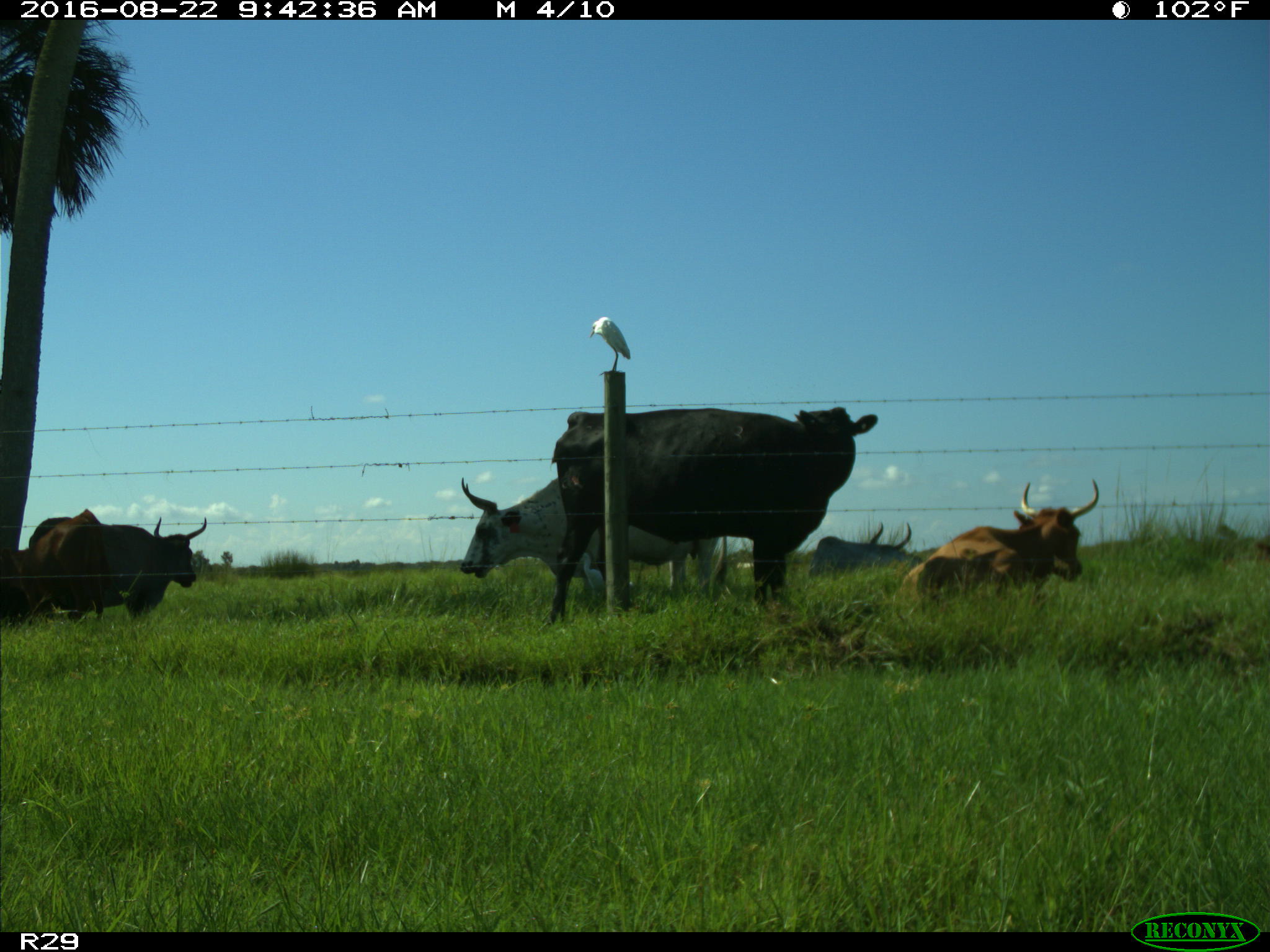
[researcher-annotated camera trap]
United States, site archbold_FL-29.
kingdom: Animalia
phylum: Chordata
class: Mammalia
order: Artiodactyla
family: Bovidae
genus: Bos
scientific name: Bos taurus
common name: domestic cow